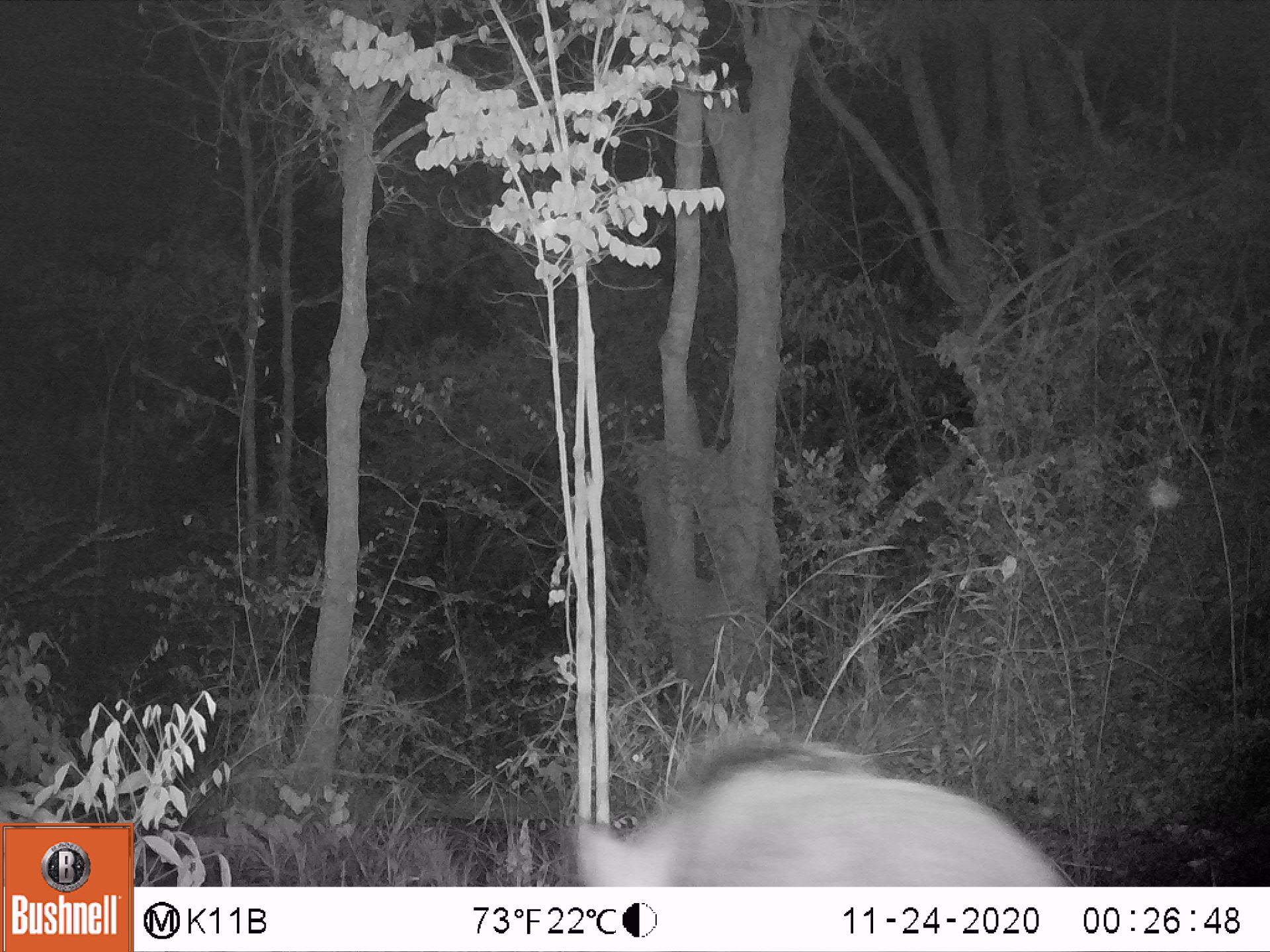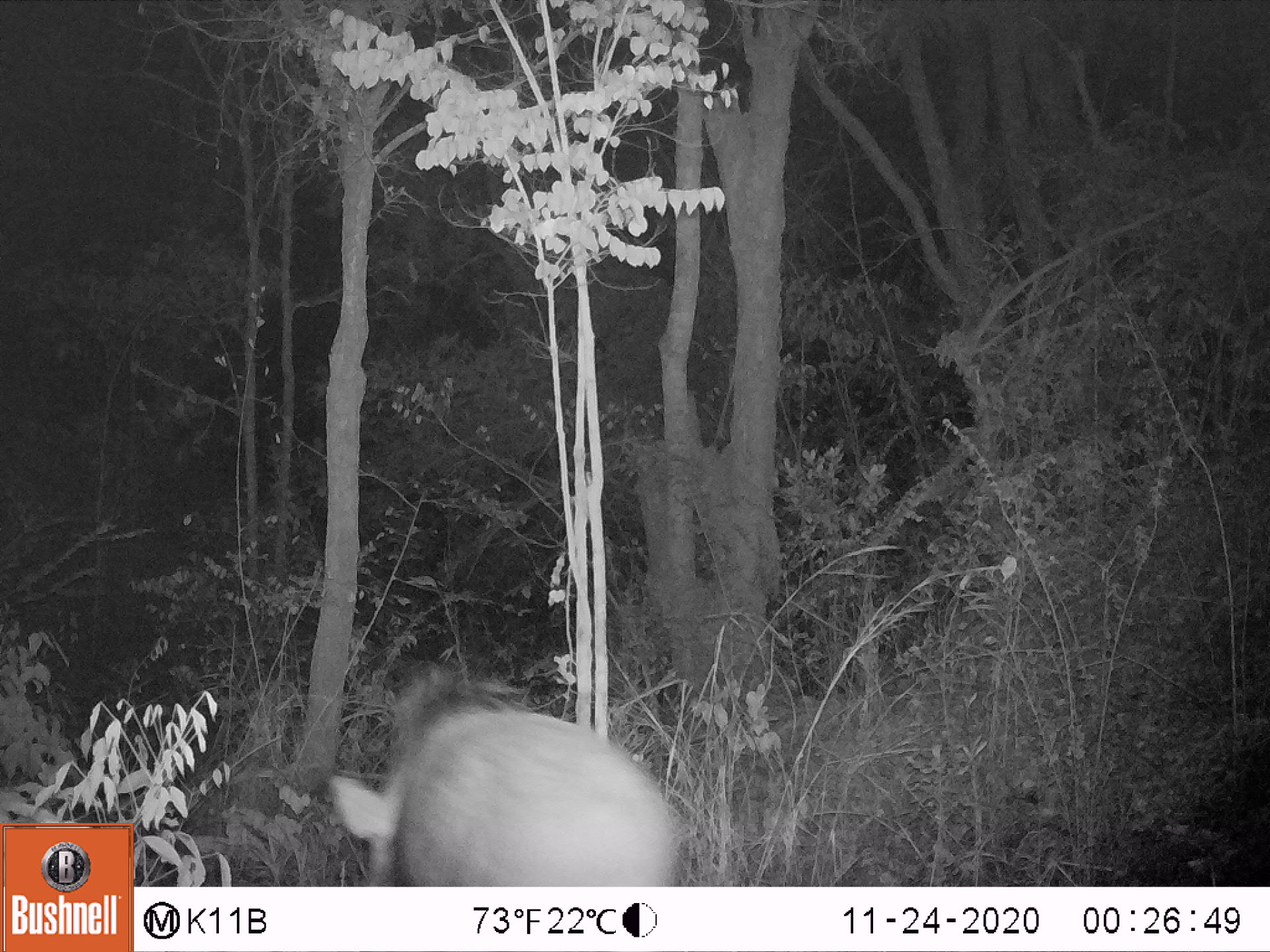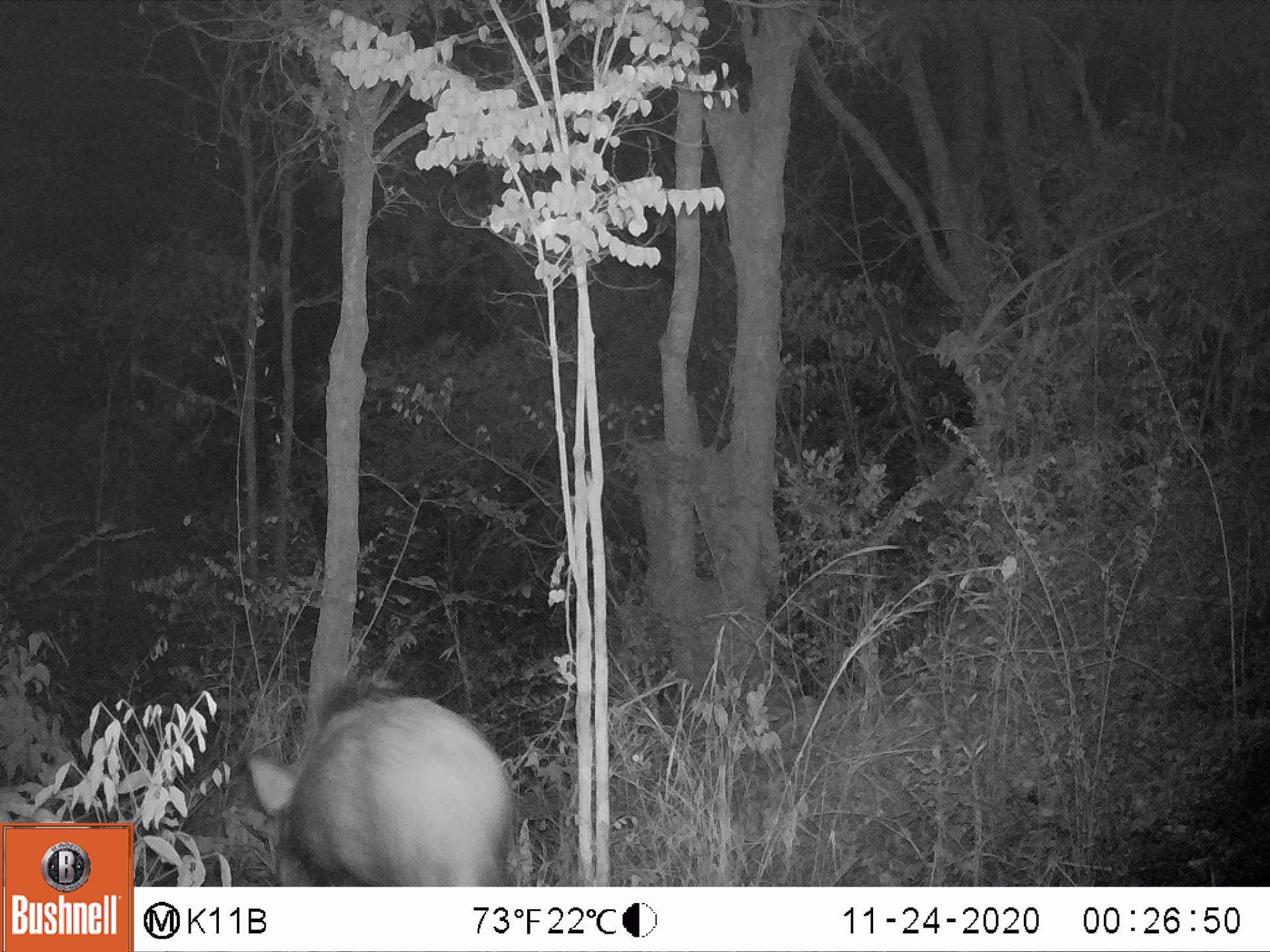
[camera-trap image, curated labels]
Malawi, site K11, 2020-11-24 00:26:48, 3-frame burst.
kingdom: Animalia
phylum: Chordata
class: Mammalia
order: Artiodactyla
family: Suidae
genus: Potamochoerus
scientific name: Potamochoerus larvatus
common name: bushpig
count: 1